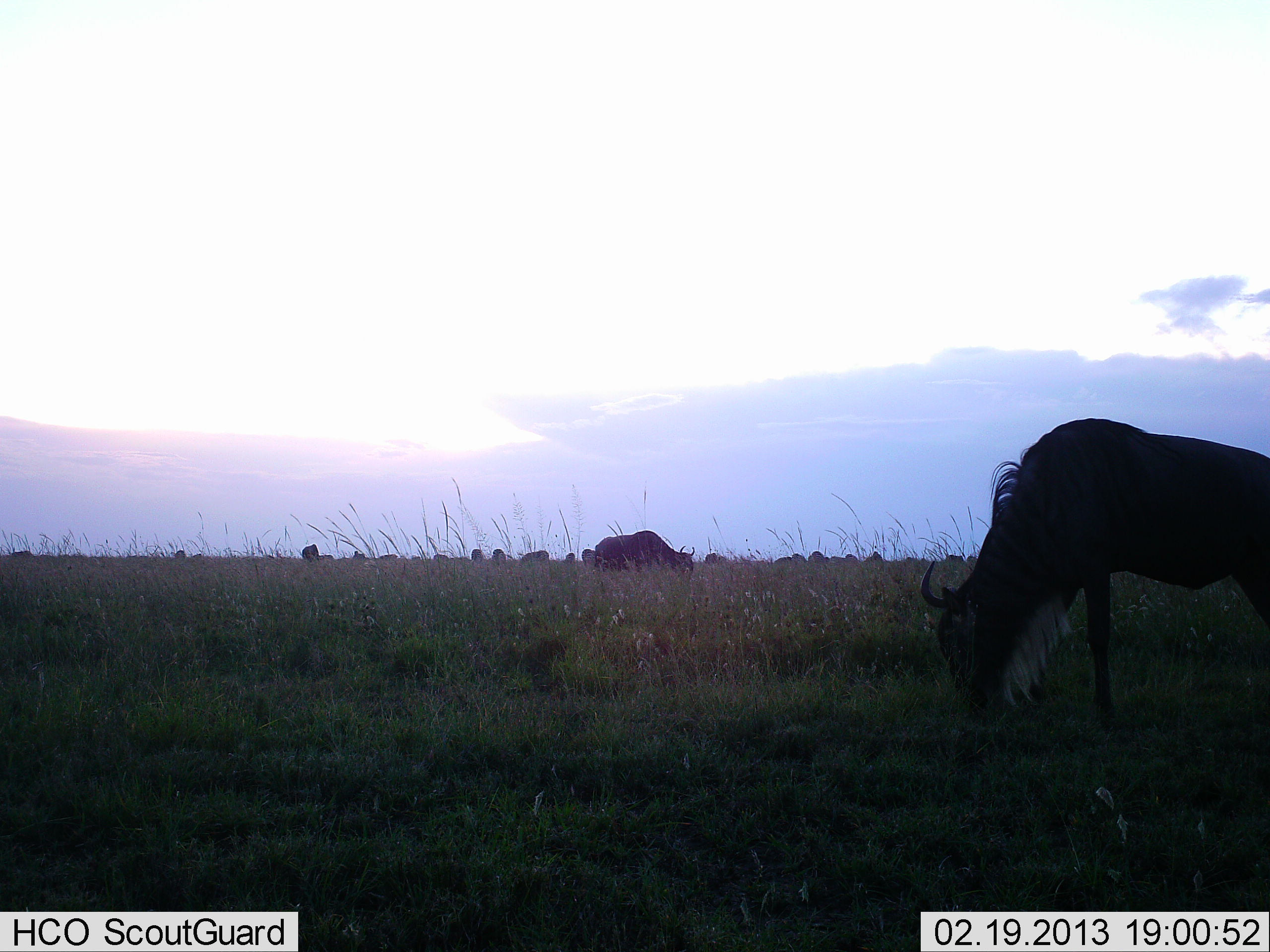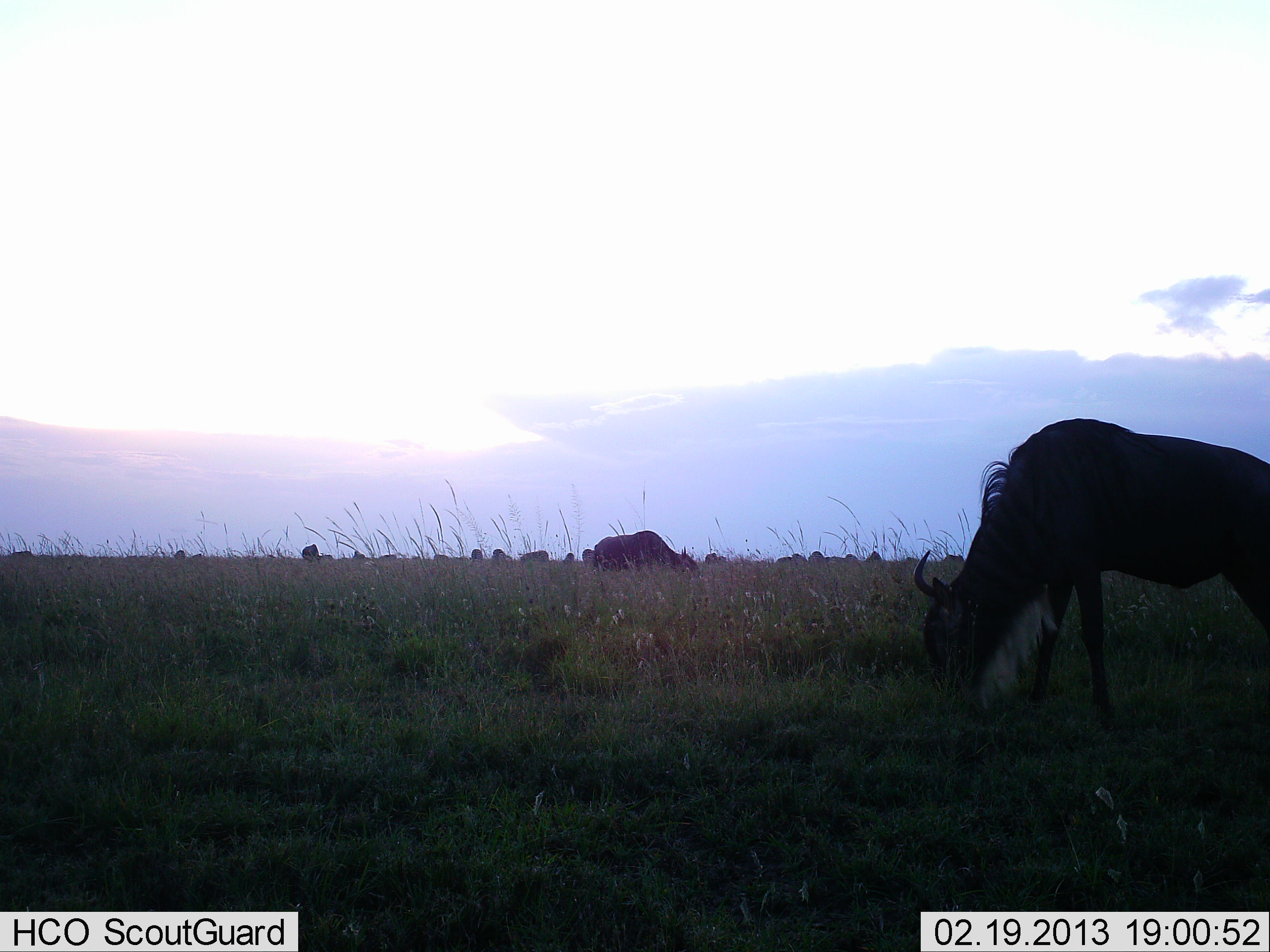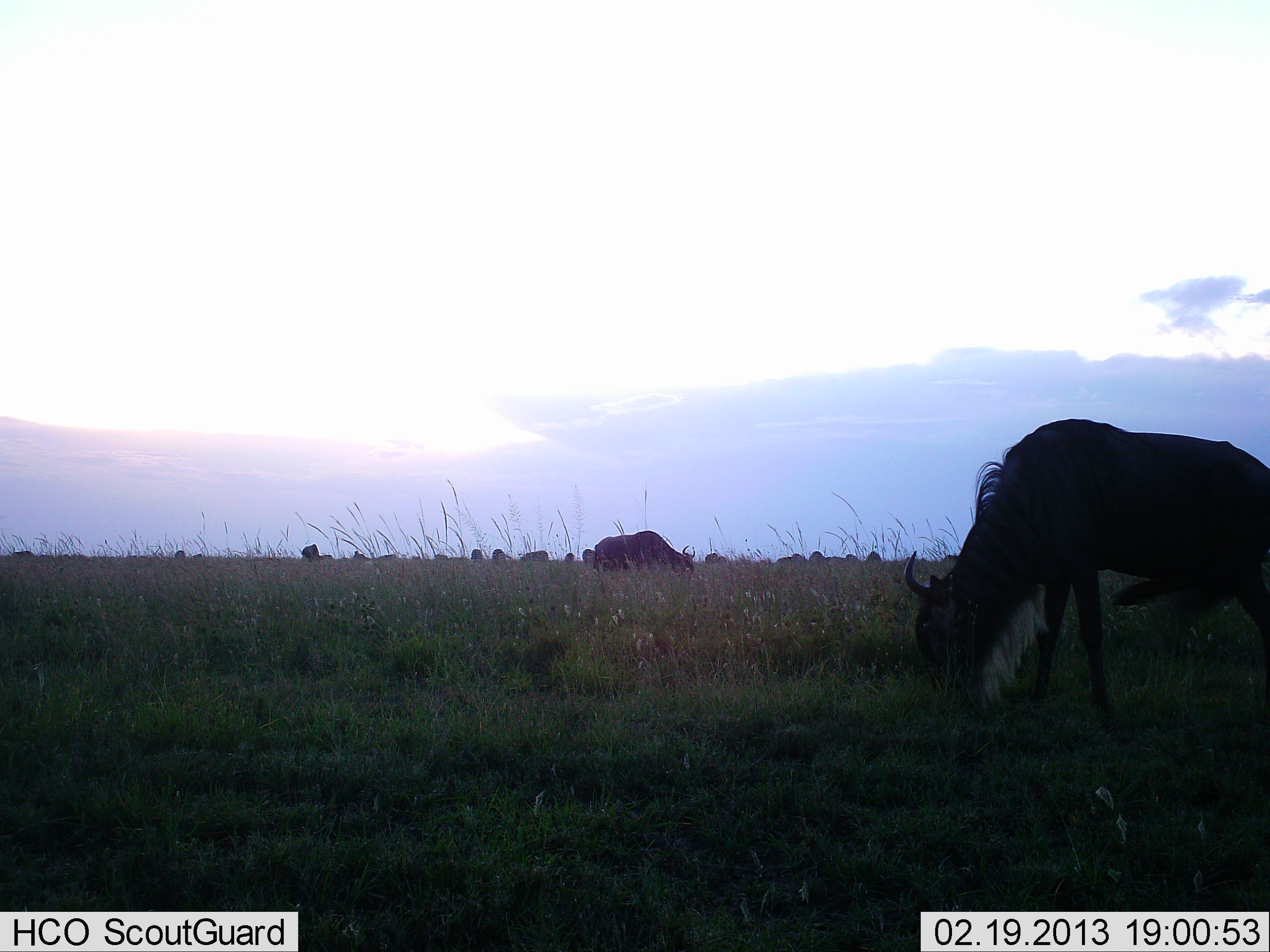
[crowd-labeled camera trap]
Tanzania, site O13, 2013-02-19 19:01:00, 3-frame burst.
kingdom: Animalia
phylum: Chordata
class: Mammalia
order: Artiodactyla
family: Bovidae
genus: Connochaetes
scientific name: Connochaetes taurinus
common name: blue wildebeest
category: wildebeest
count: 11-50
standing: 6%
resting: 0%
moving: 0%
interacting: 0%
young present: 0%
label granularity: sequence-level